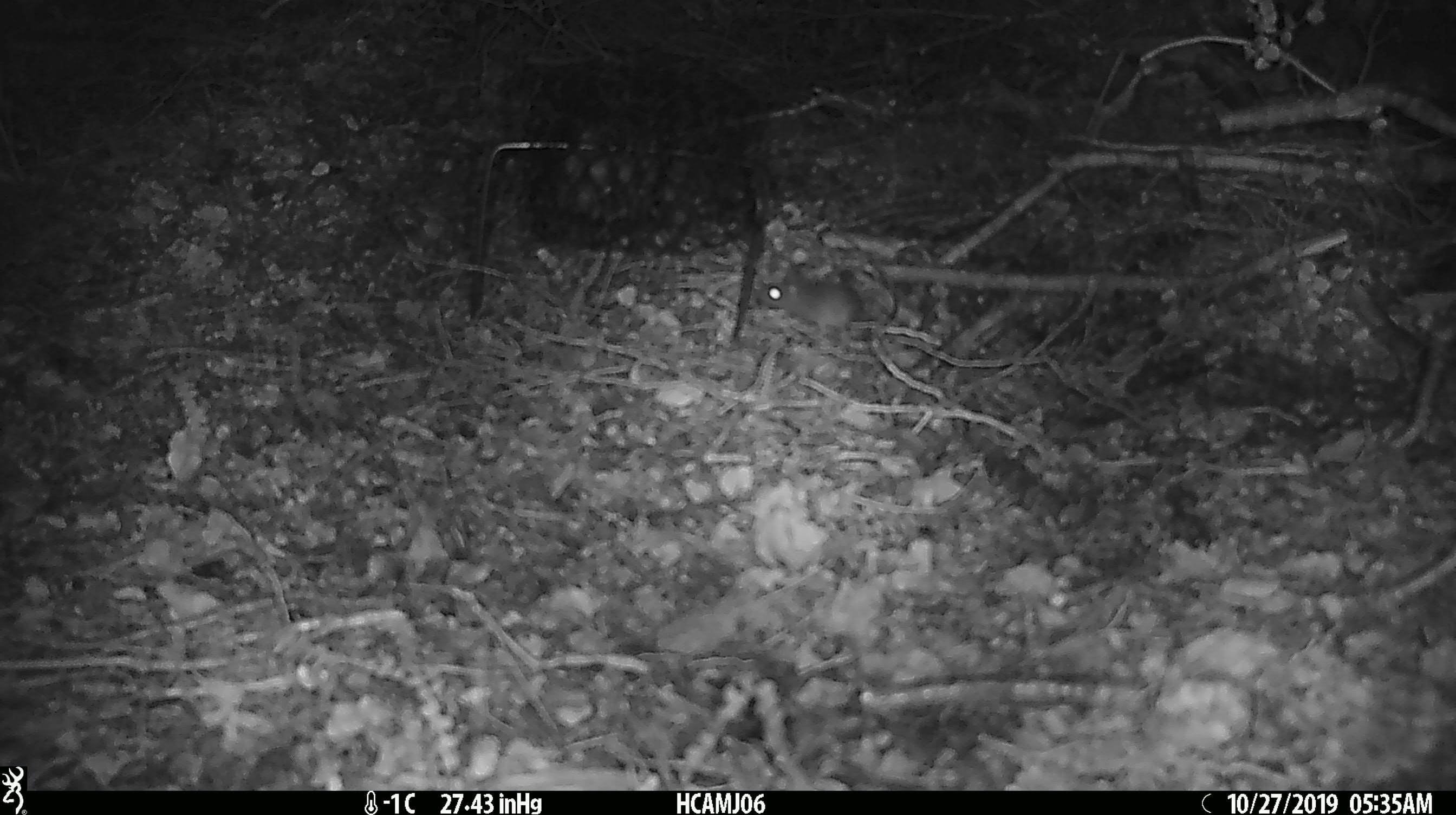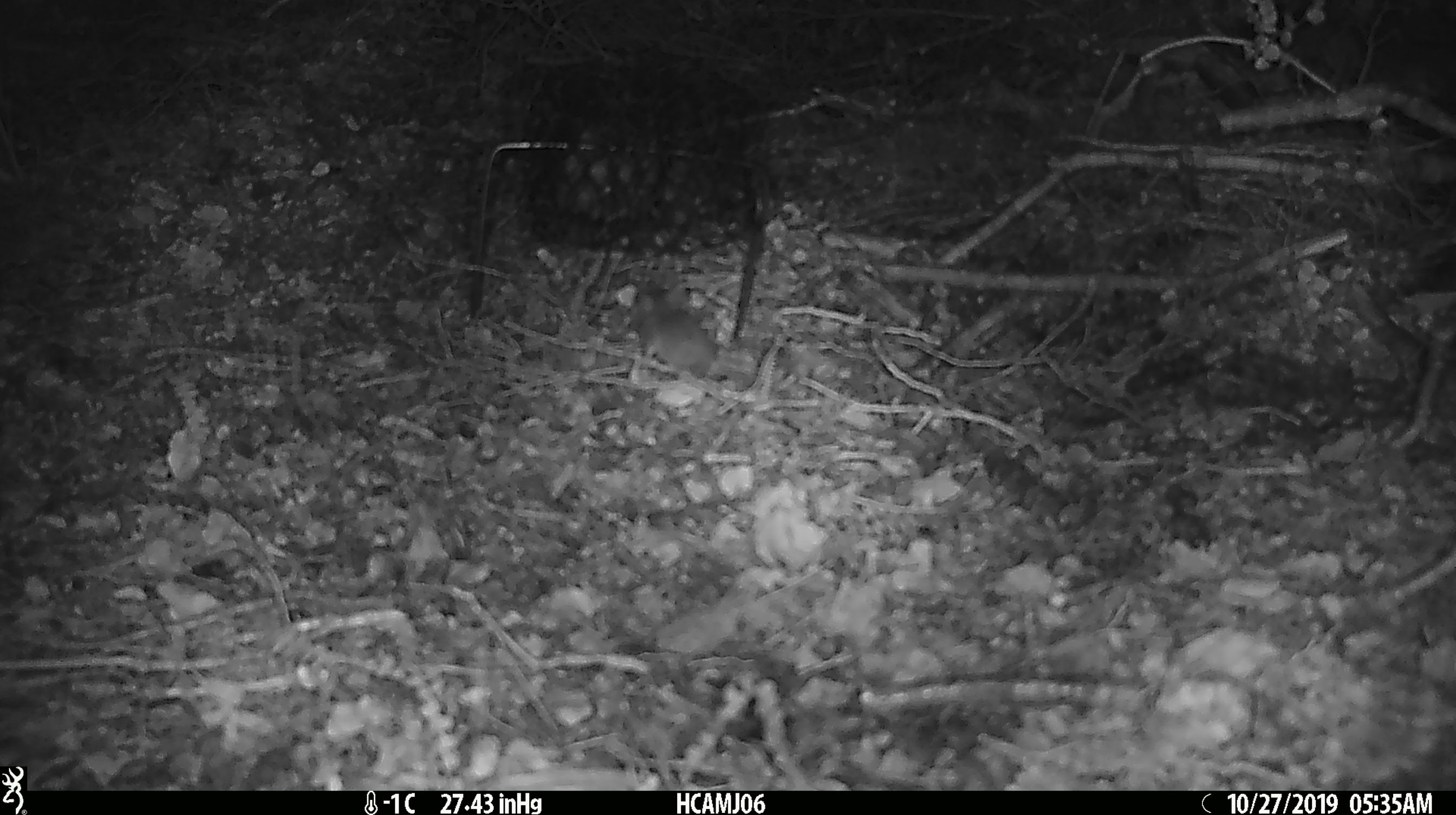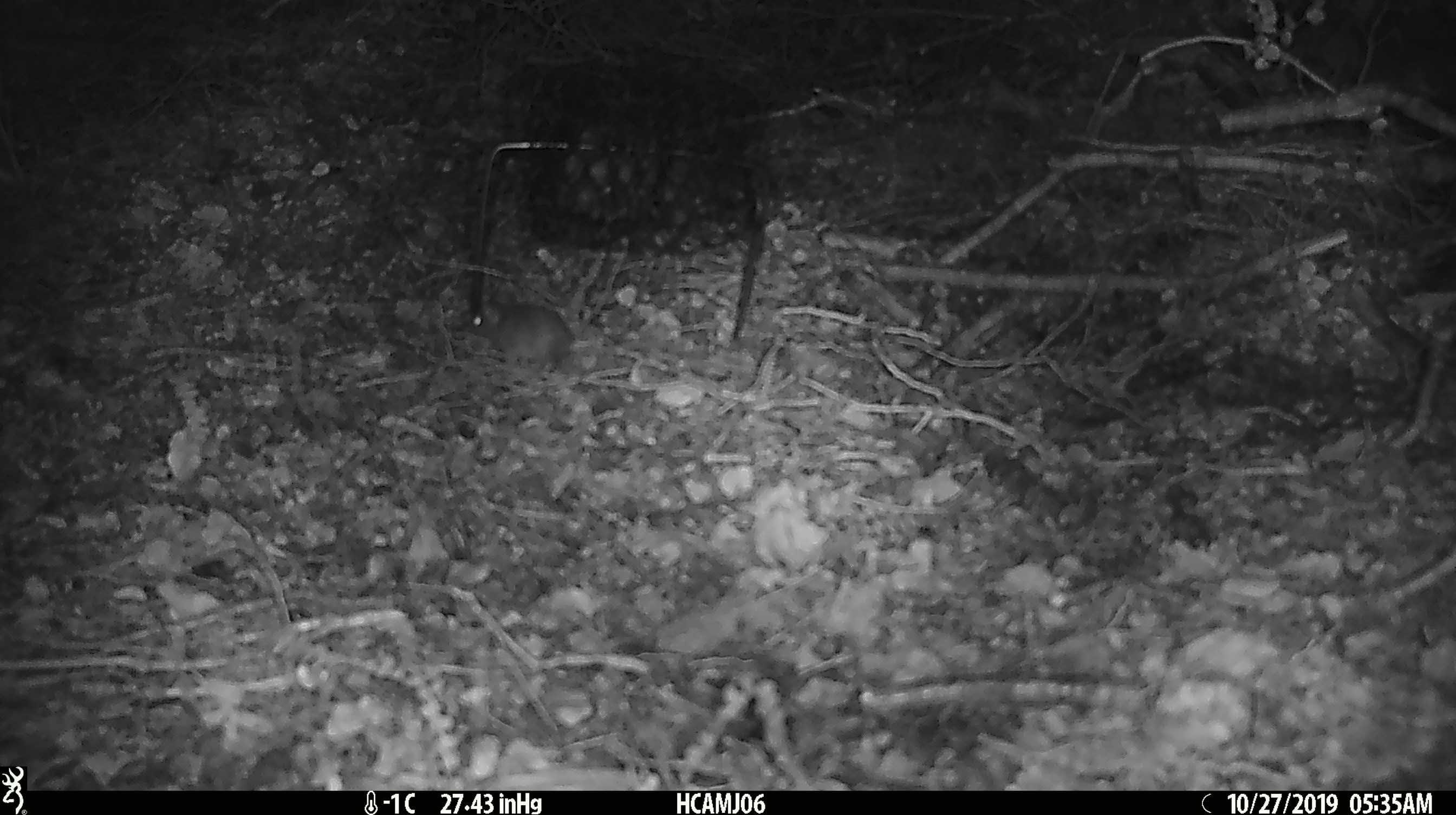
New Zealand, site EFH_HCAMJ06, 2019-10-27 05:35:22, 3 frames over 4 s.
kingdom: Animalia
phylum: Chordata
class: Mammalia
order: Rodentia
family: Muridae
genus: Mus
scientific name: Mus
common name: mouse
Mouse (Mus).